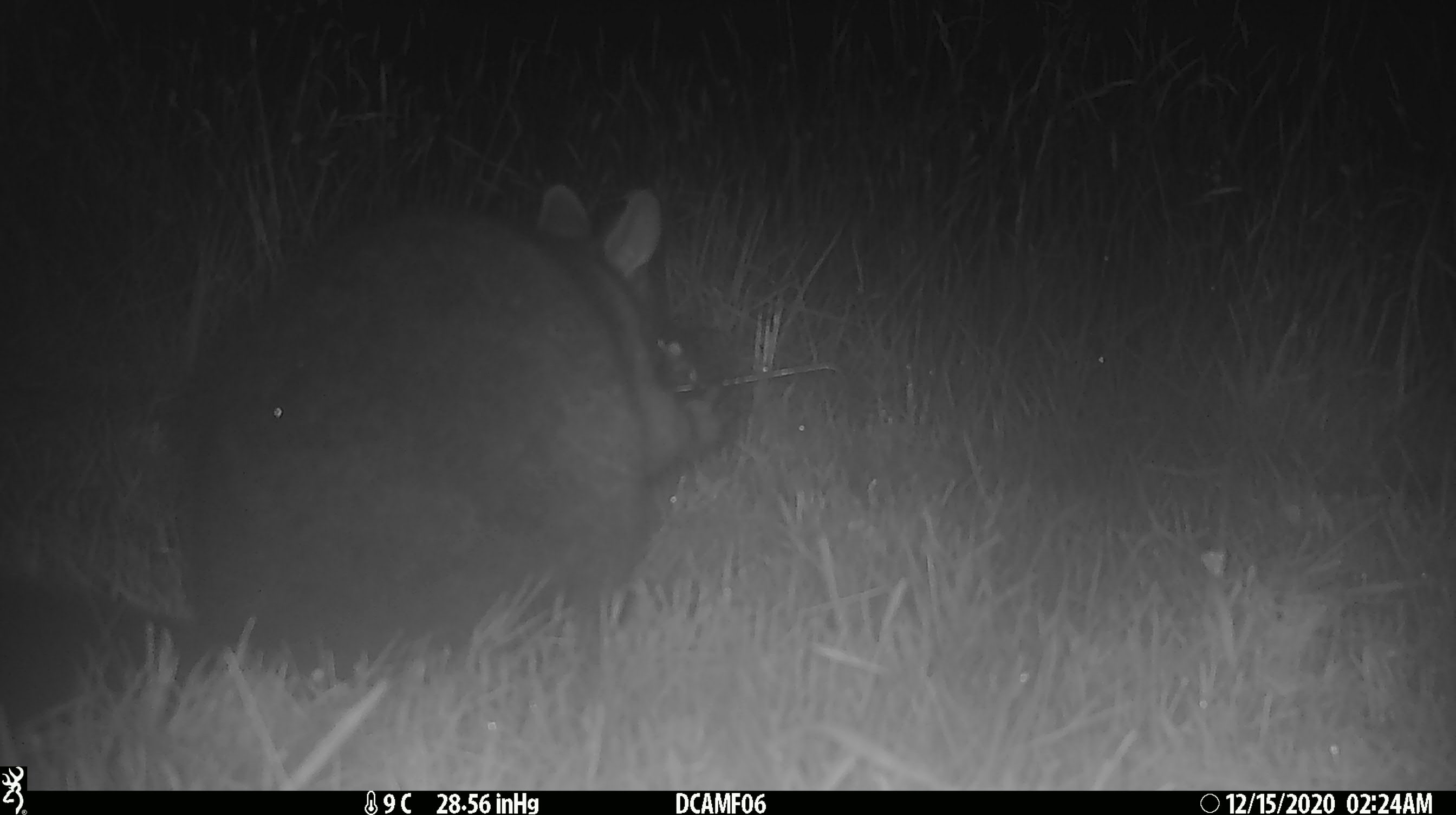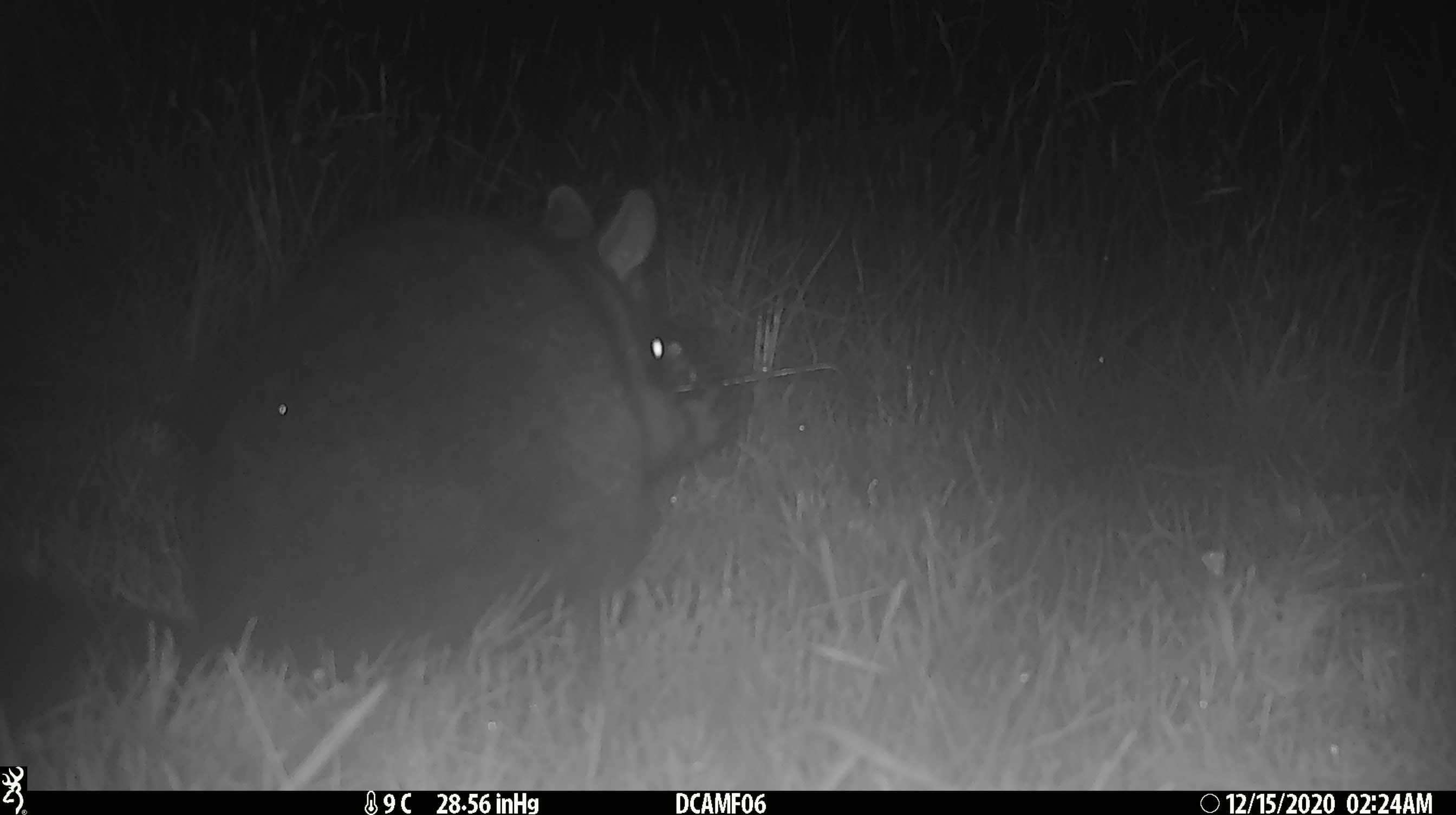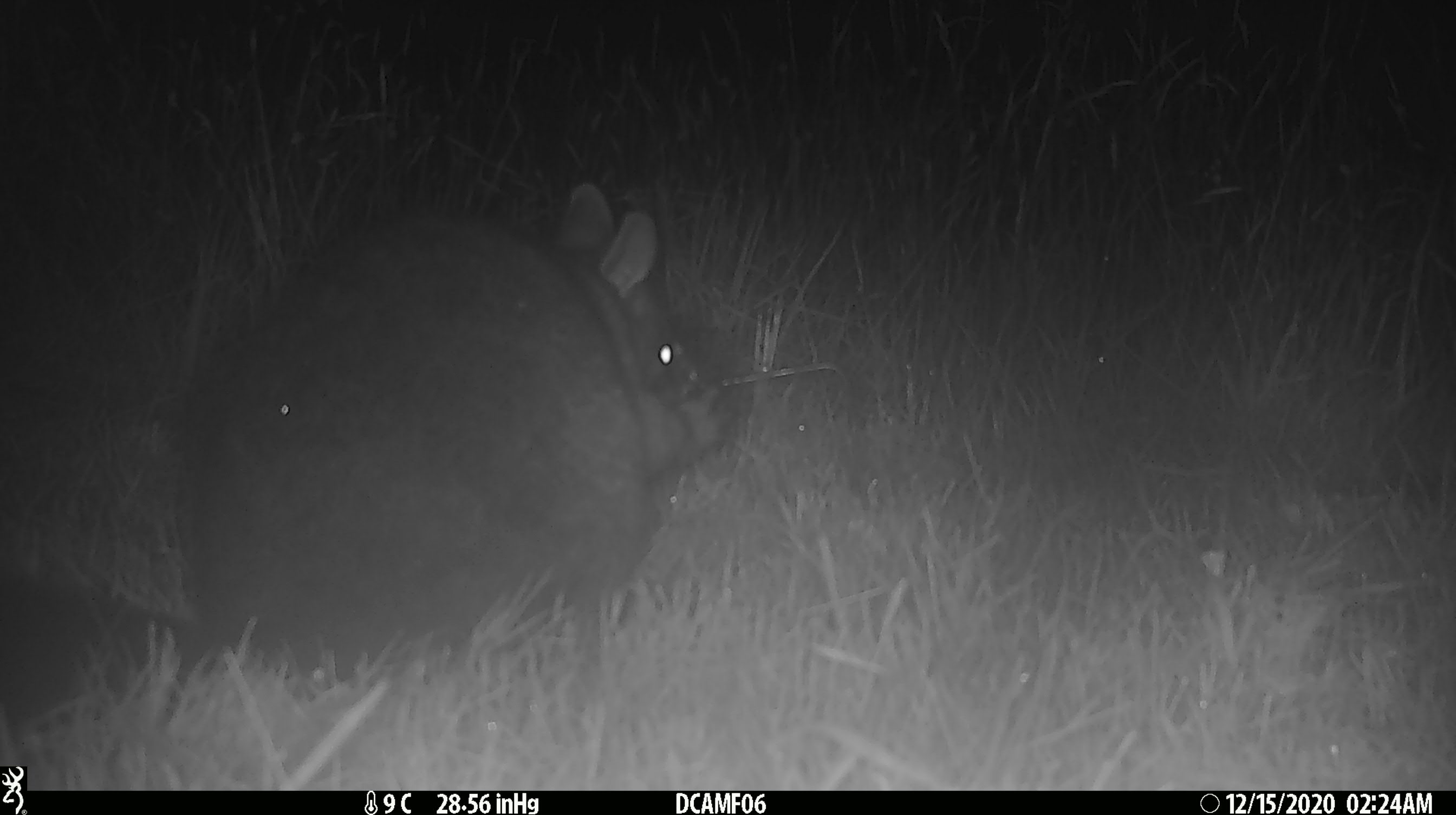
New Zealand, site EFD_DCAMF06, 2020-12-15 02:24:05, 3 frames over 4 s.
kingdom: Animalia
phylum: Chordata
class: Mammalia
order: Diprotodontia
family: Phalangeridae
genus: Trichosurus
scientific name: Trichosurus vulpecula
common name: common brushtail possum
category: possum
Possum (common brushtail possum) (Trichosurus vulpecula).